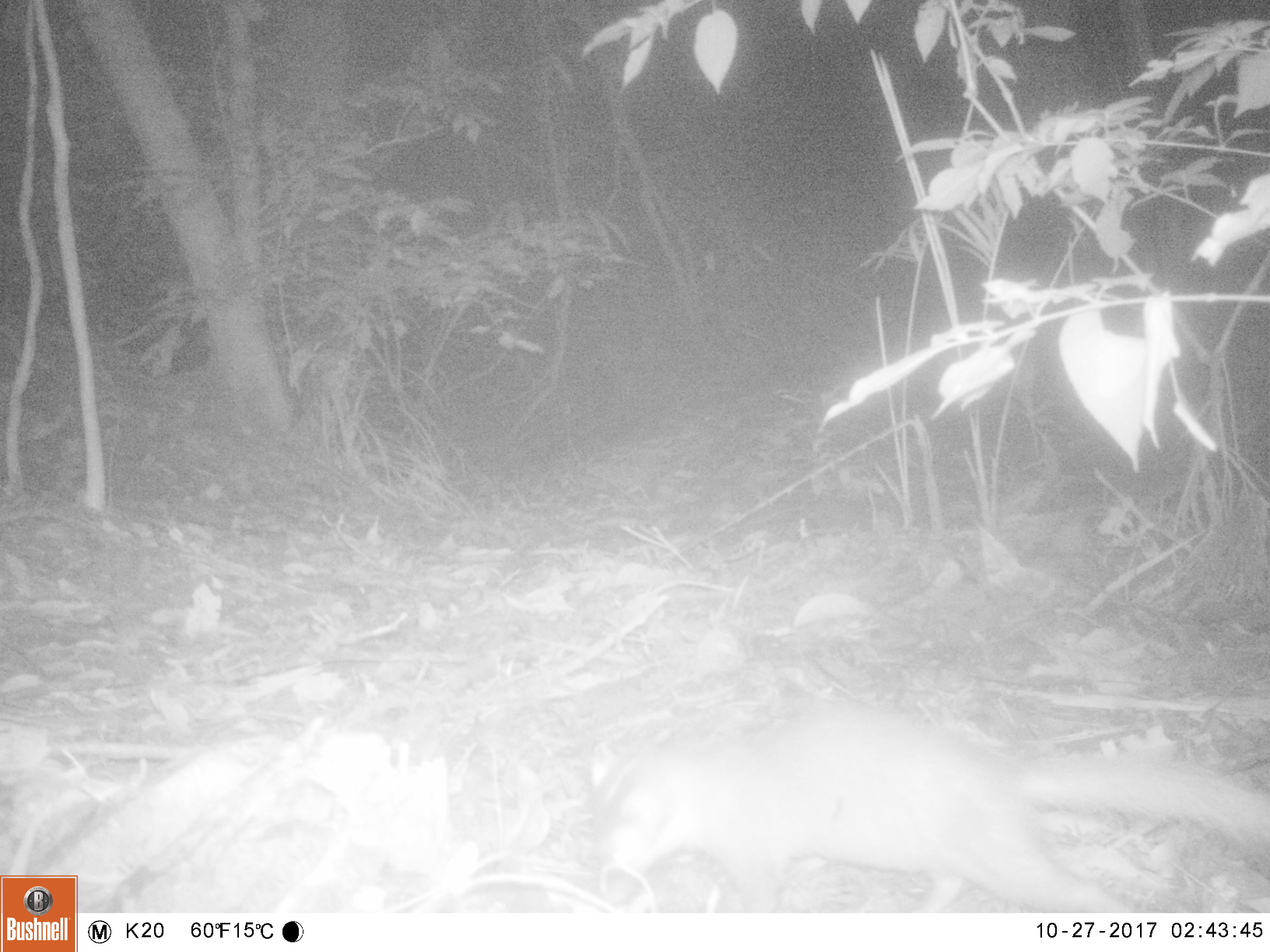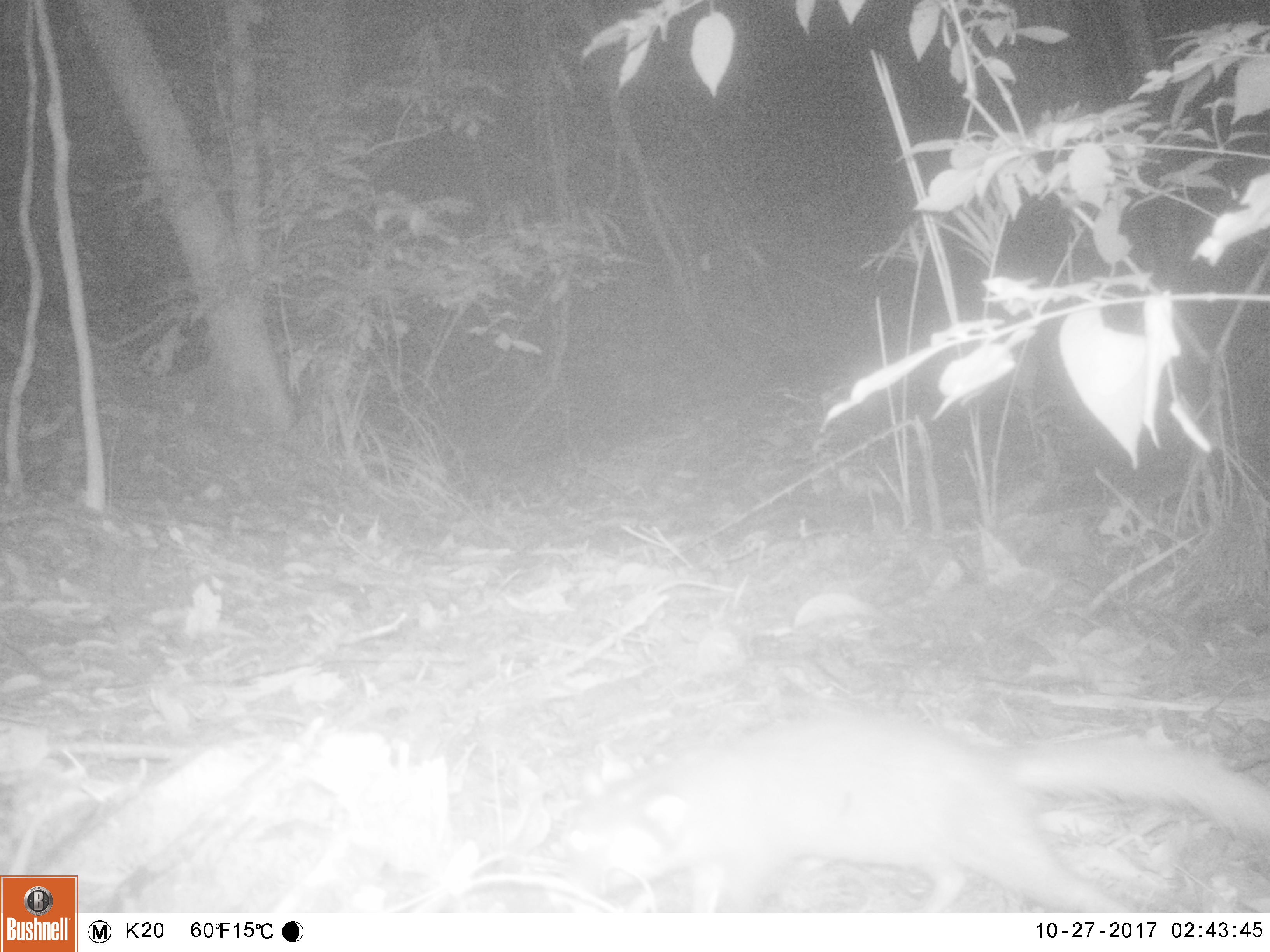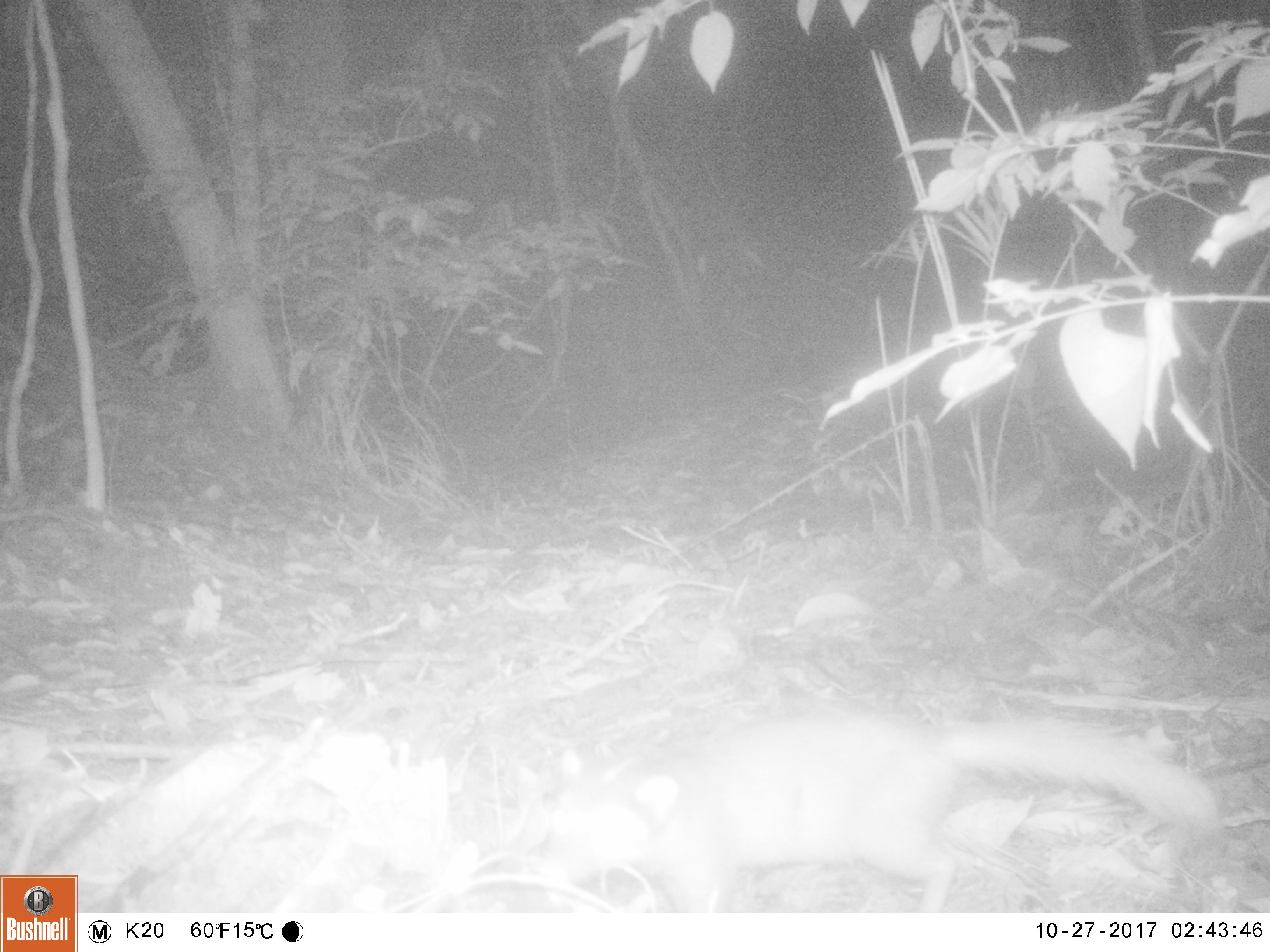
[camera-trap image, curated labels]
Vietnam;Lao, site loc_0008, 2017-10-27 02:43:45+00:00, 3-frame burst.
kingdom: Animalia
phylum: Chordata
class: Mammalia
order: Carnivora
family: Mustelidae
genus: Melogale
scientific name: Melogale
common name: ferret badger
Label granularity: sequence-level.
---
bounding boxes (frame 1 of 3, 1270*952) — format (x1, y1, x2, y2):
ferret badger: (586, 704, 1270, 913)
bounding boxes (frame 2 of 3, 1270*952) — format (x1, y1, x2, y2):
ferret badger: (547, 714, 1270, 913)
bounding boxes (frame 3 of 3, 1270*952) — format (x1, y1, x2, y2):
ferret badger: (535, 712, 1219, 913)